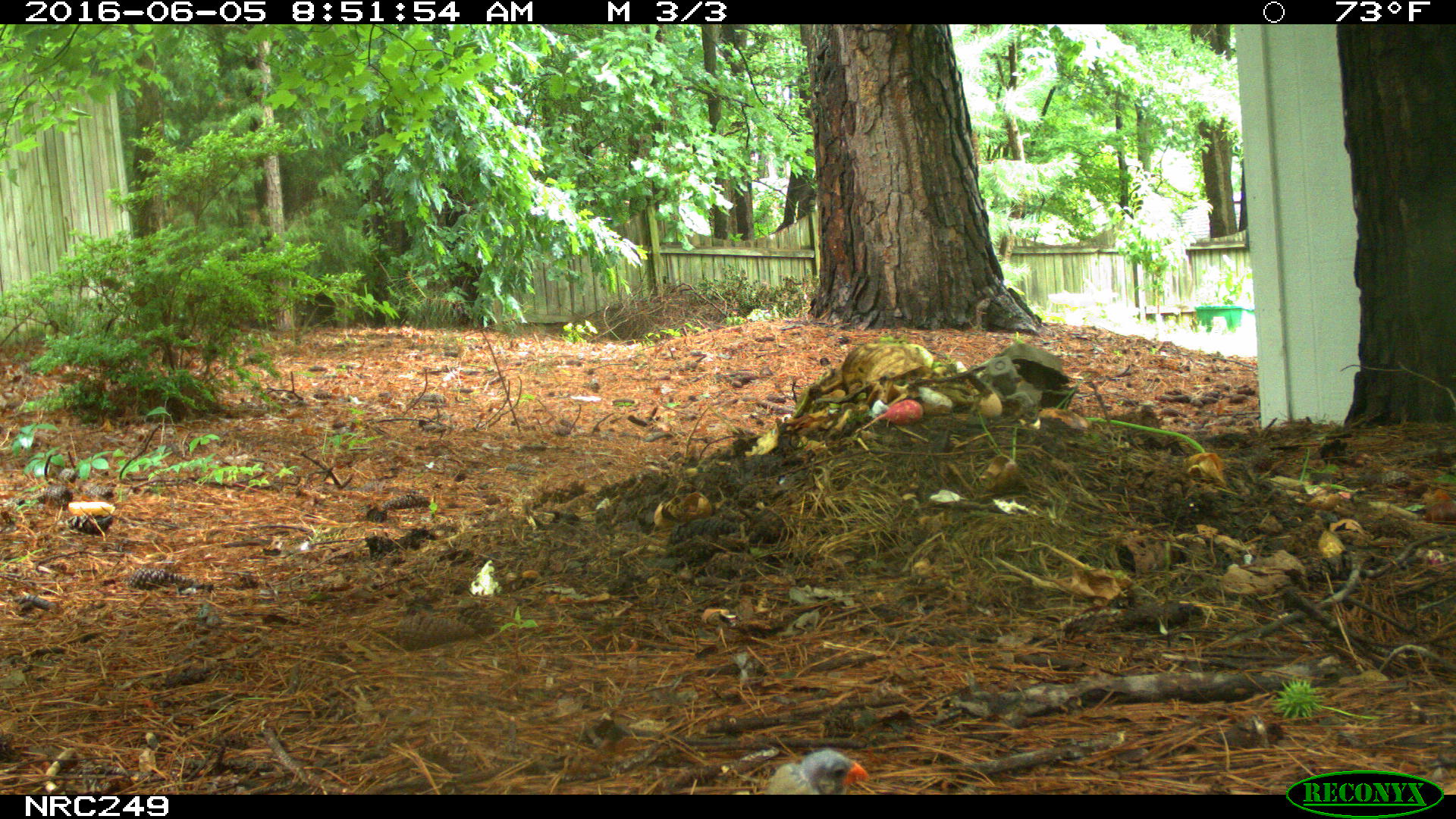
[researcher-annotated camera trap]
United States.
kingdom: Animalia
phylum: Chordata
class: Aves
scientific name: Aves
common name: bird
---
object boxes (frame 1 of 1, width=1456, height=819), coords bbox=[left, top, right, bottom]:
Bird: bbox=[766, 749, 874, 797]